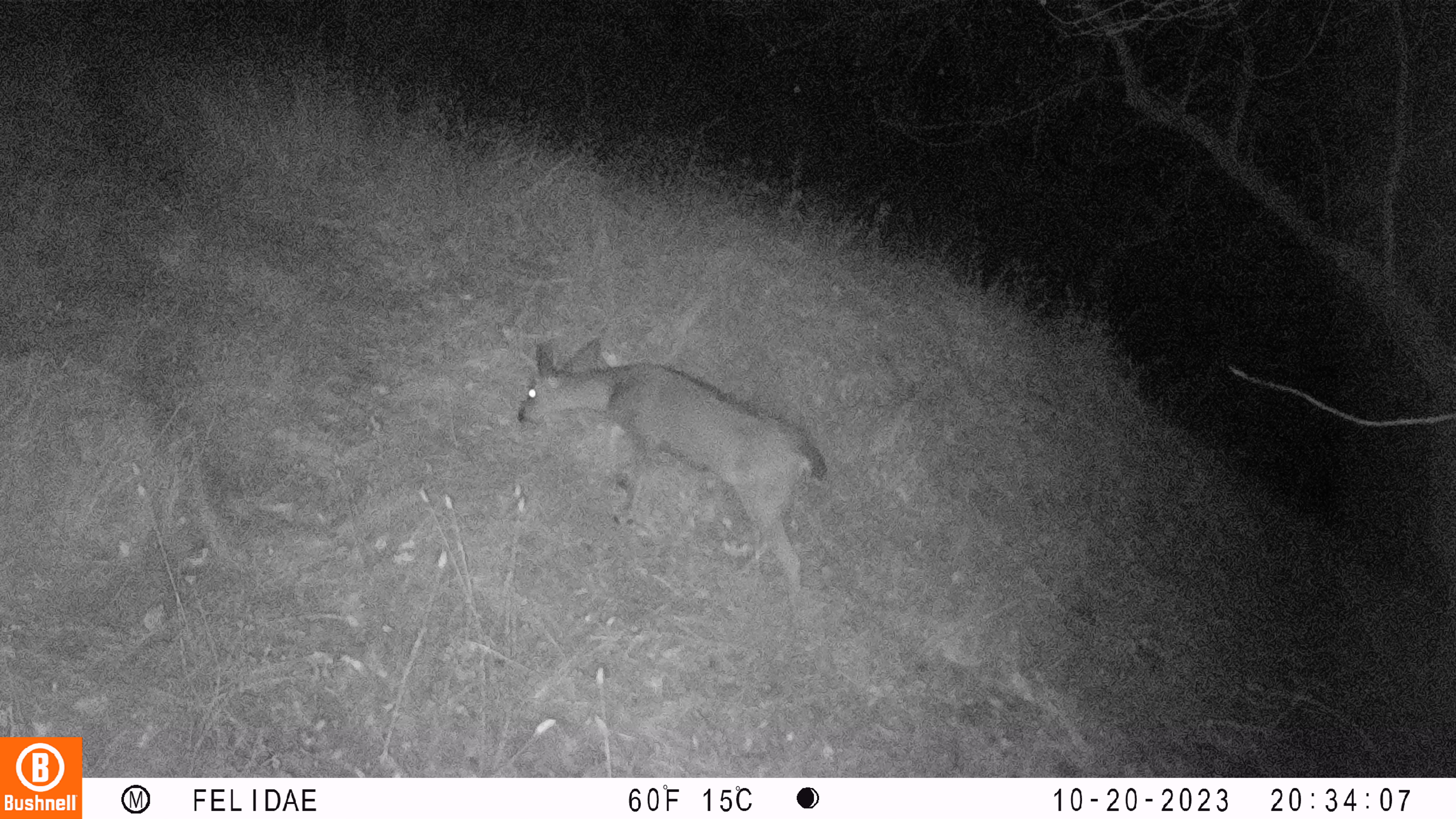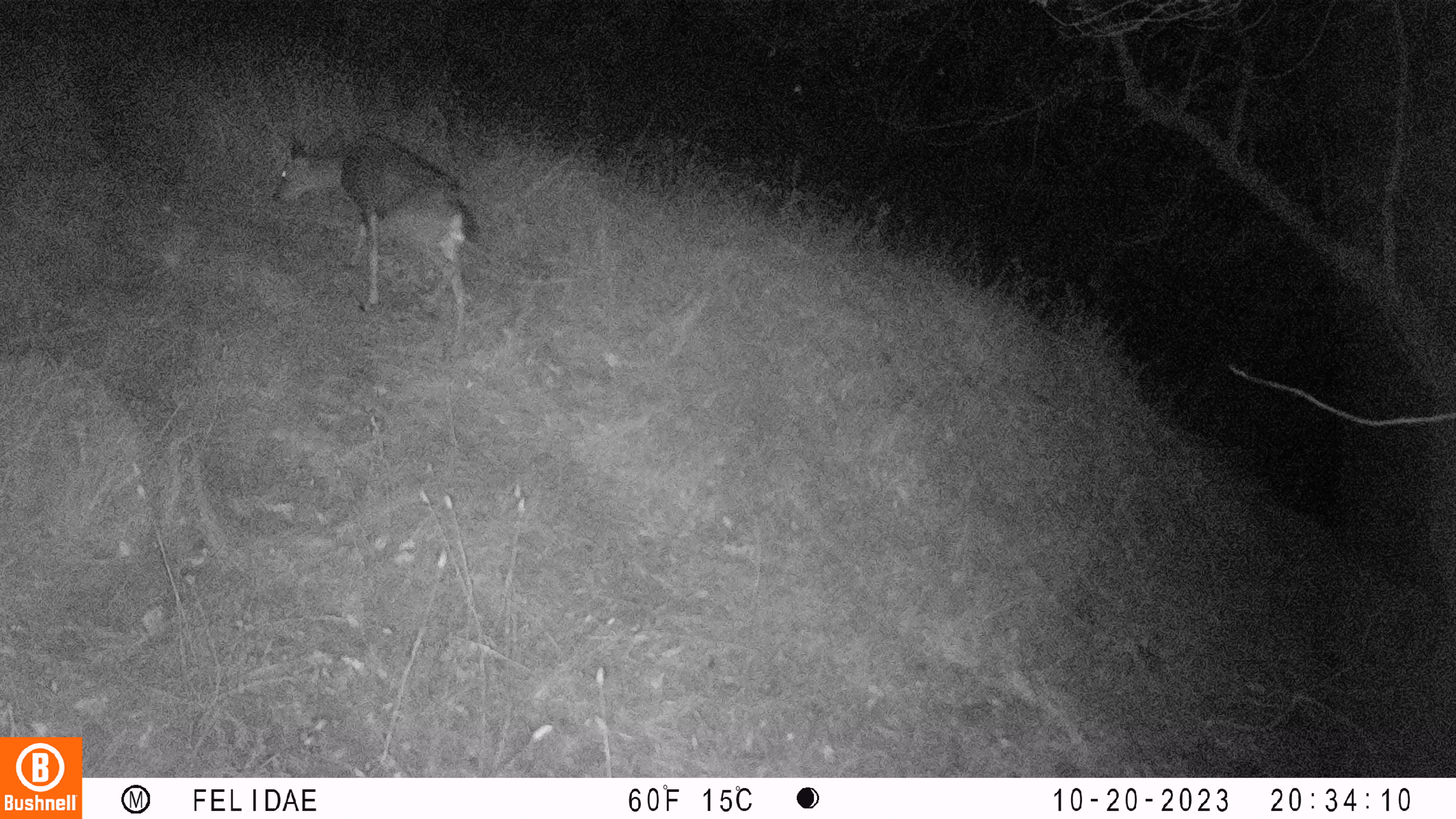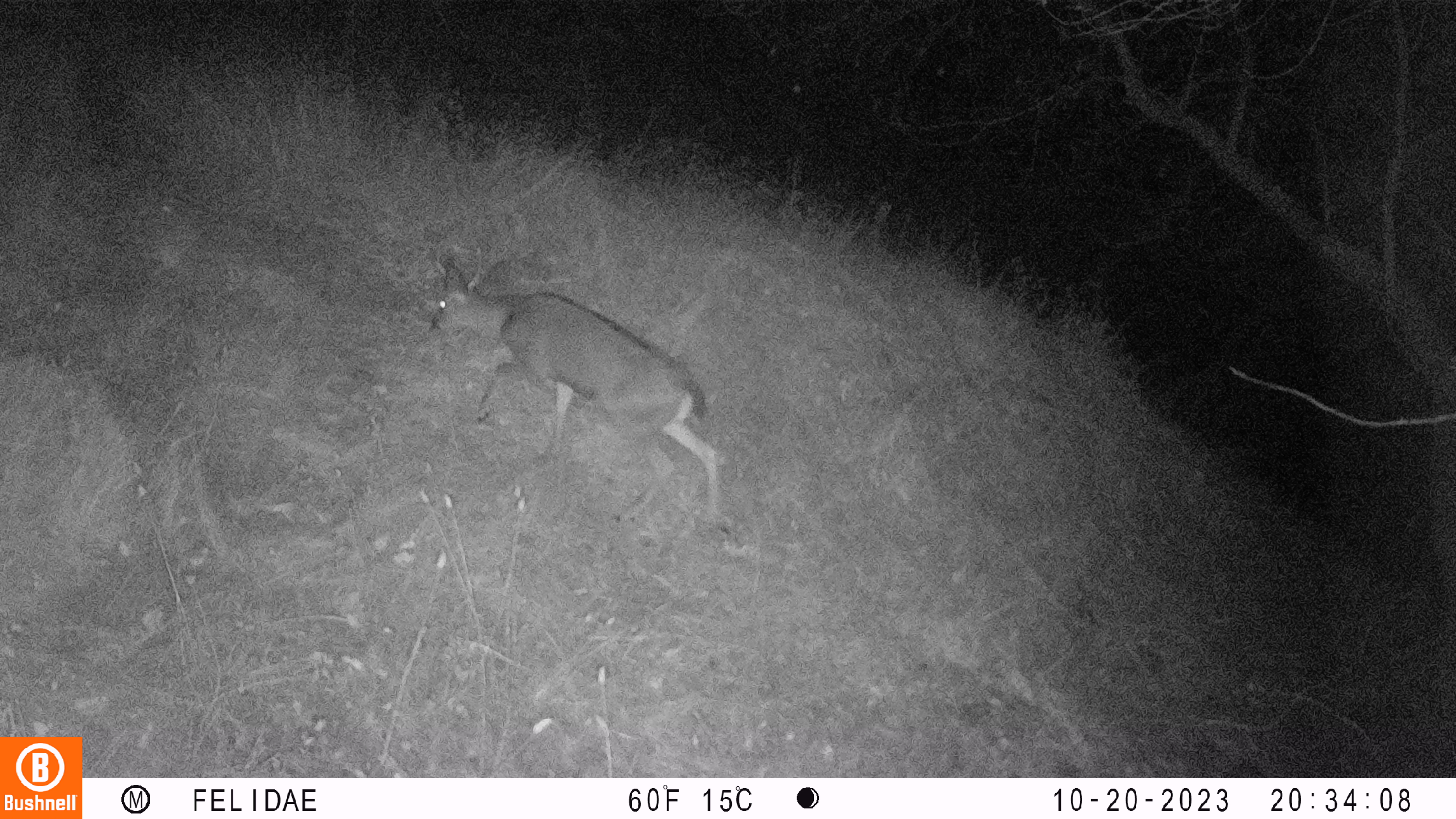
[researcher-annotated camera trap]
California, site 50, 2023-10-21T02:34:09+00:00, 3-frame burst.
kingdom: Animalia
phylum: Chordata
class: Mammalia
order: Artiodactyla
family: Cervidae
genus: Odocoileus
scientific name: Odocoileus hemionus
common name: mule deer